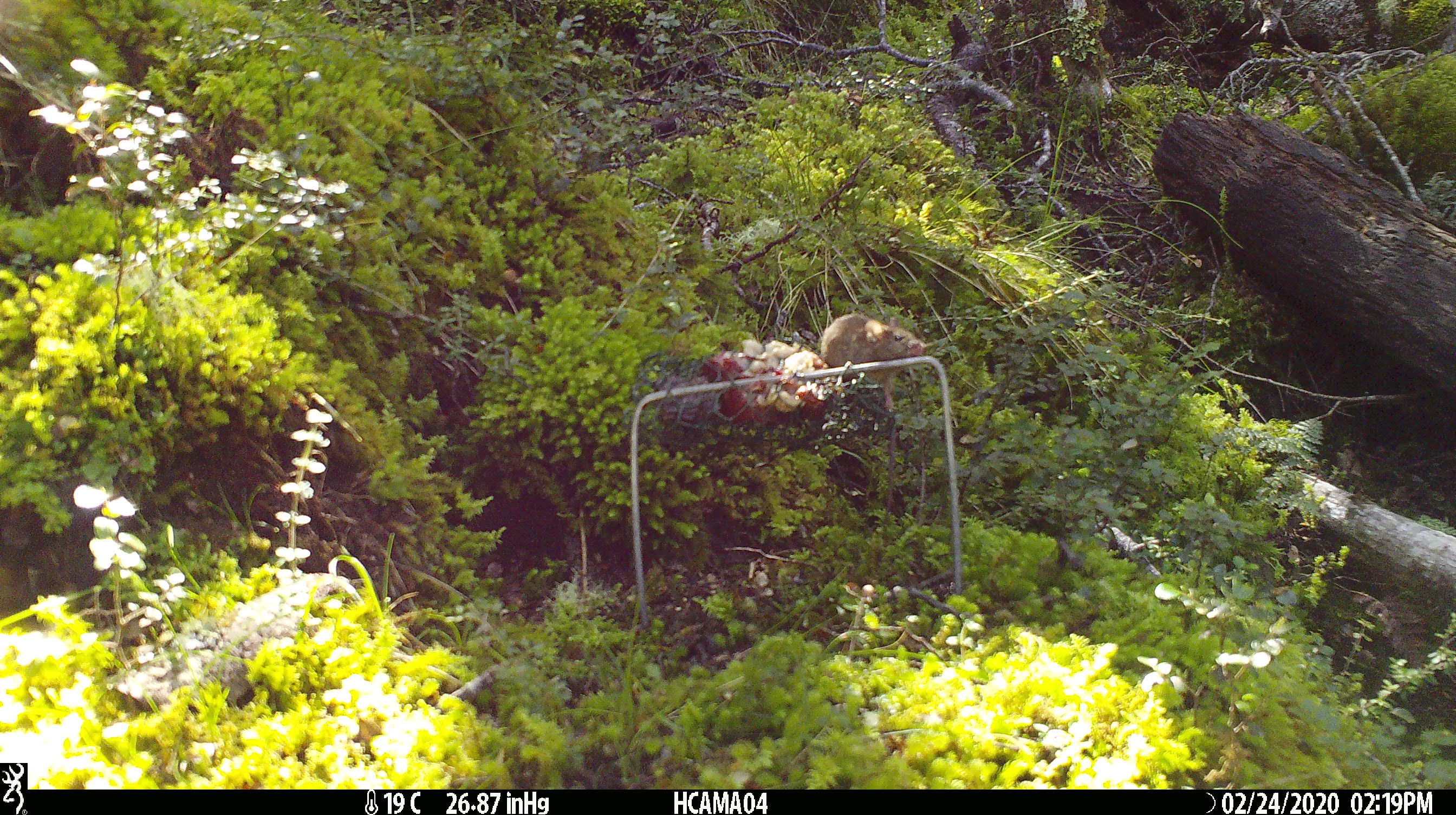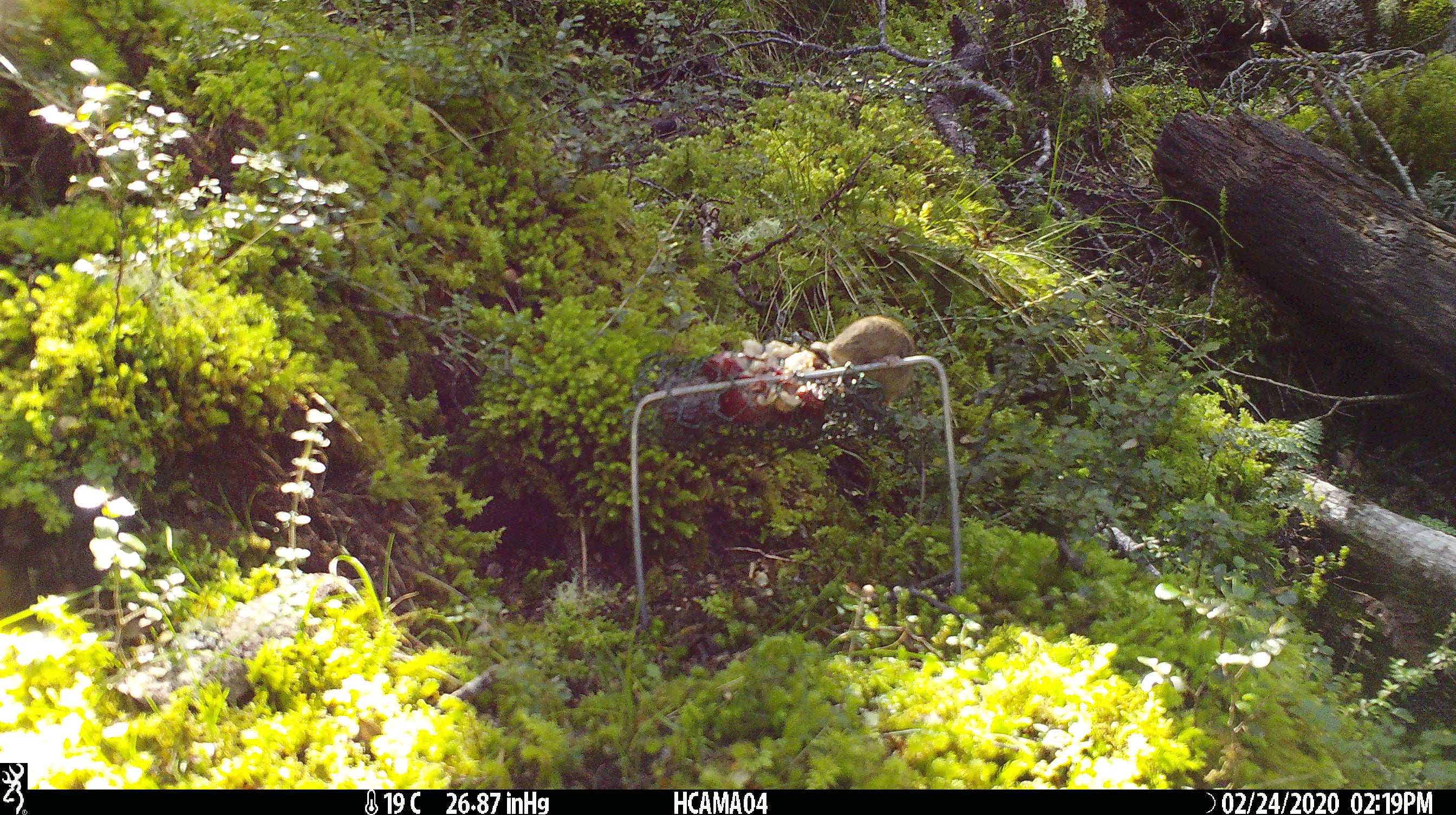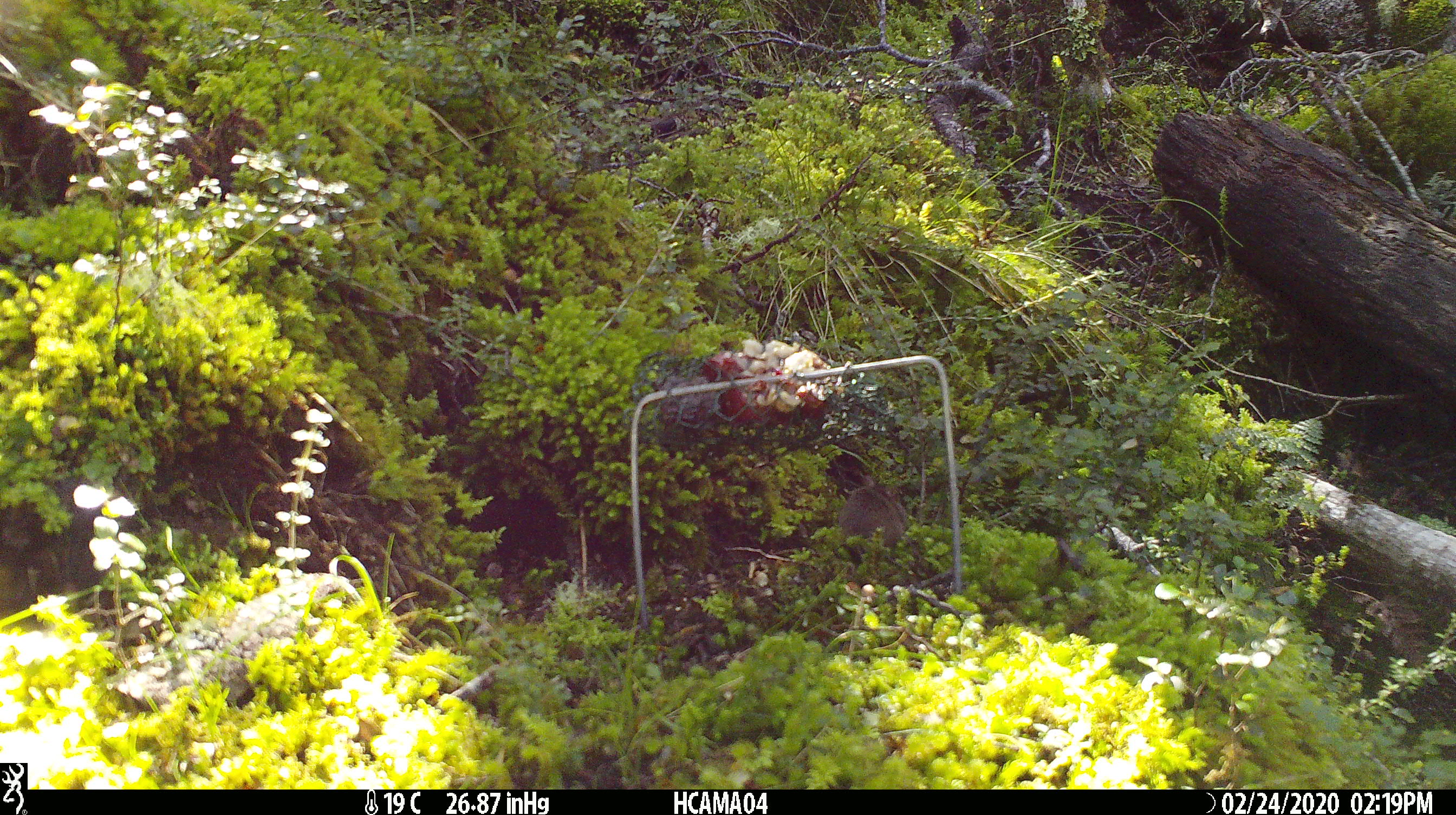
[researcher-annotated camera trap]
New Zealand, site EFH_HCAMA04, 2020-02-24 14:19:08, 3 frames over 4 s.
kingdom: Animalia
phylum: Chordata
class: Mammalia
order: Rodentia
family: Muridae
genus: Mus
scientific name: Mus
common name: mouse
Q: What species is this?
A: Mouse (Mus).